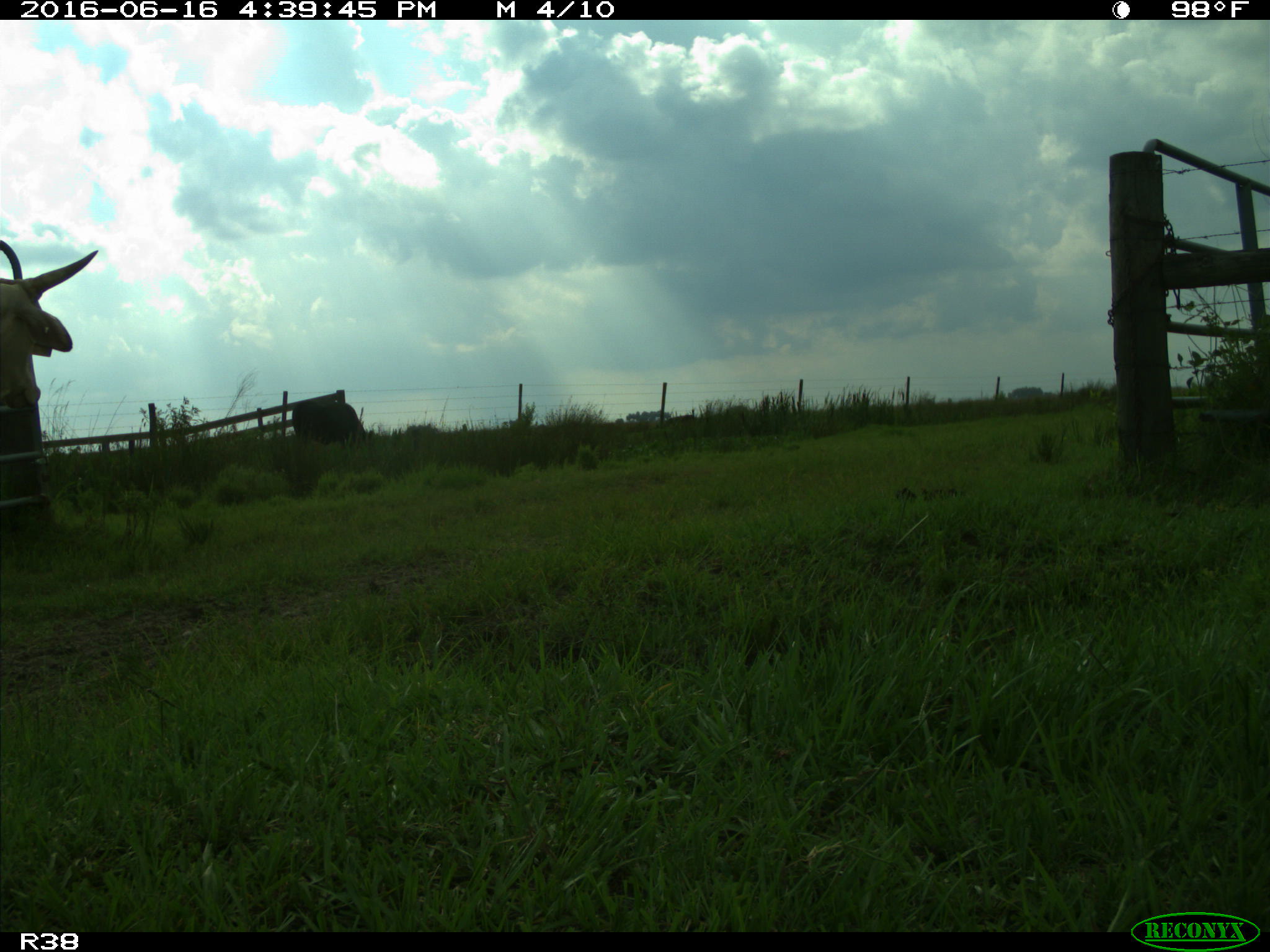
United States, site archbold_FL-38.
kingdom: Animalia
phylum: Chordata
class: Mammalia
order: Artiodactyla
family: Bovidae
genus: Bos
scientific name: Bos taurus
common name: domestic cow